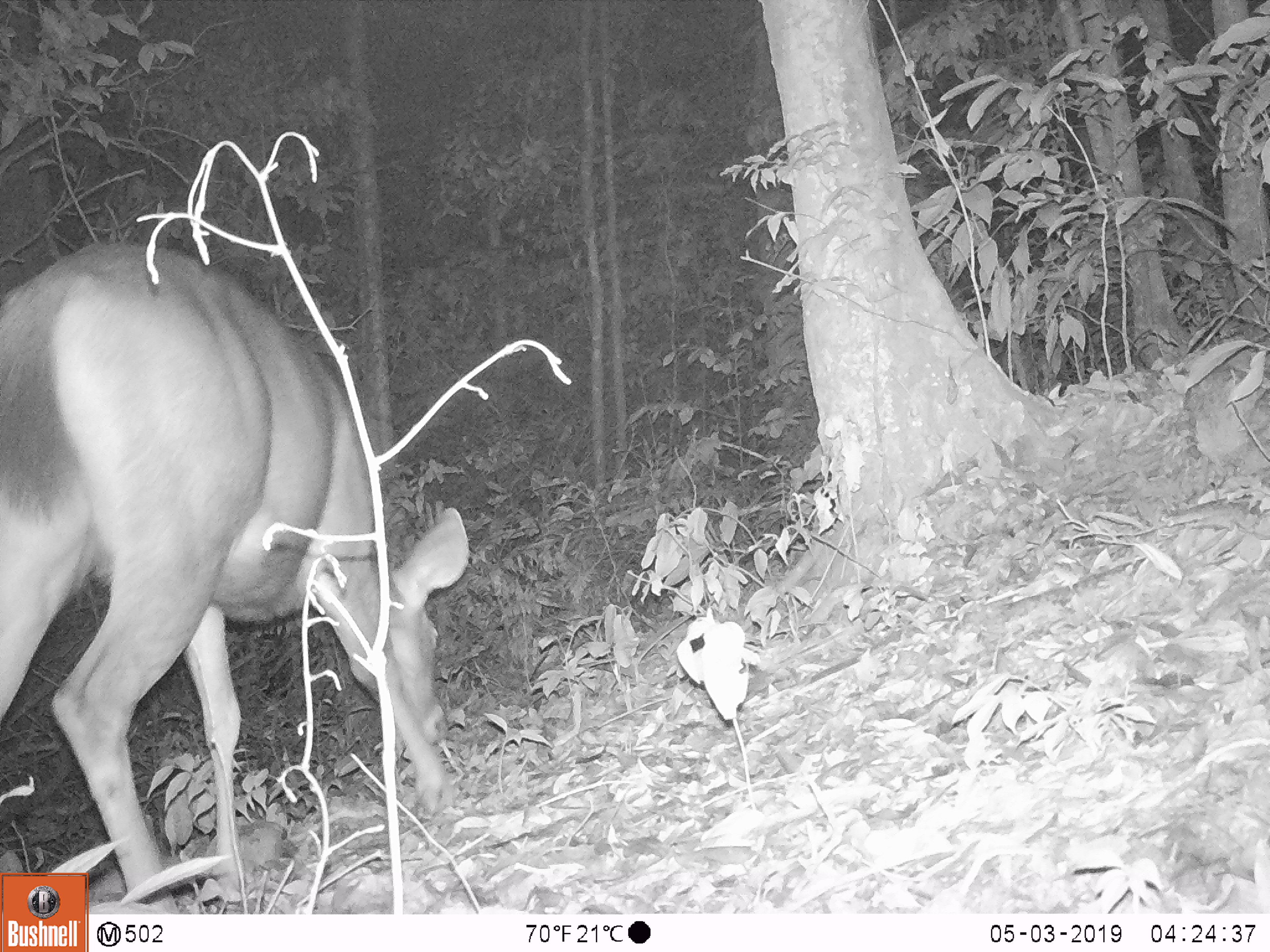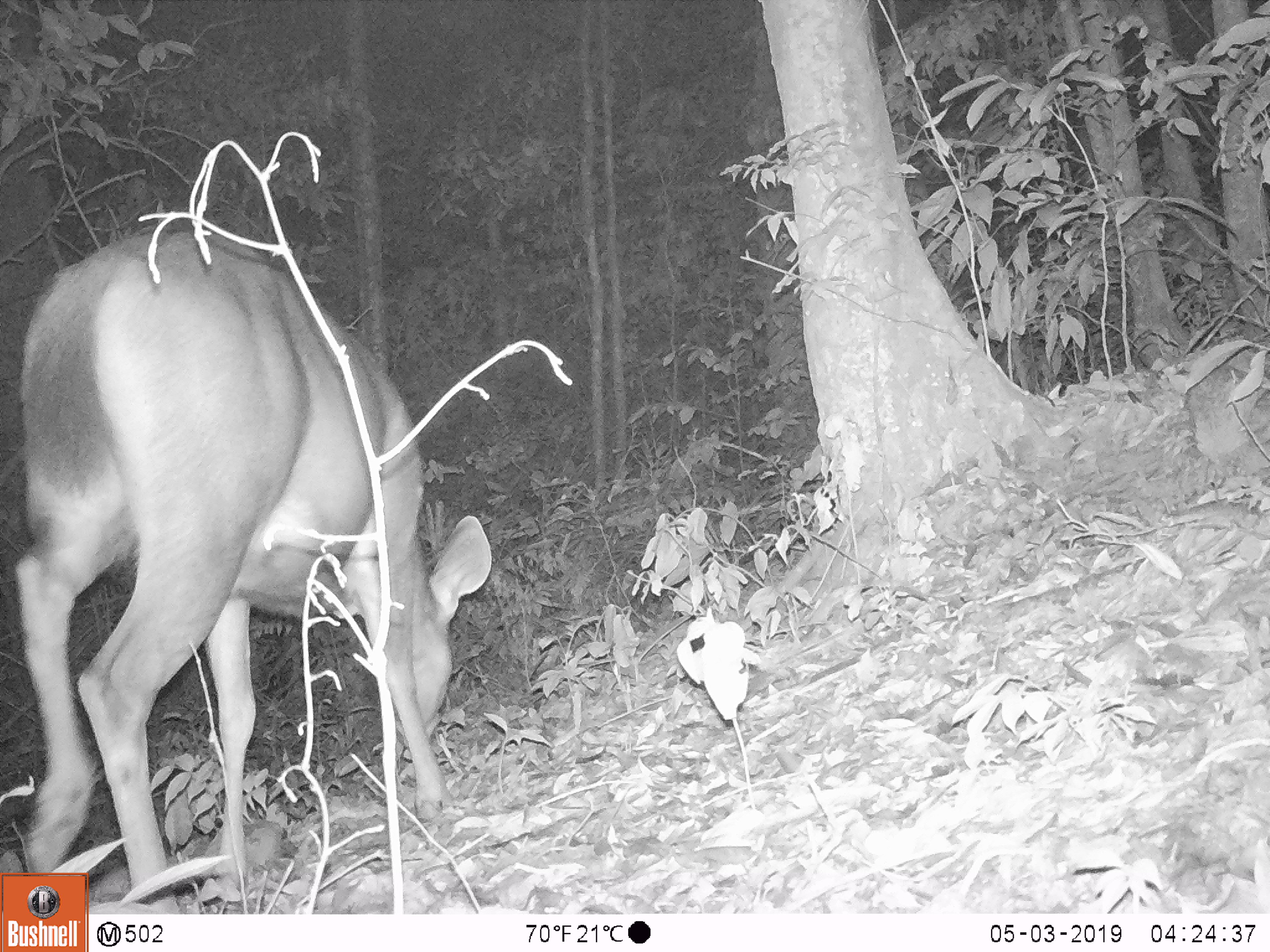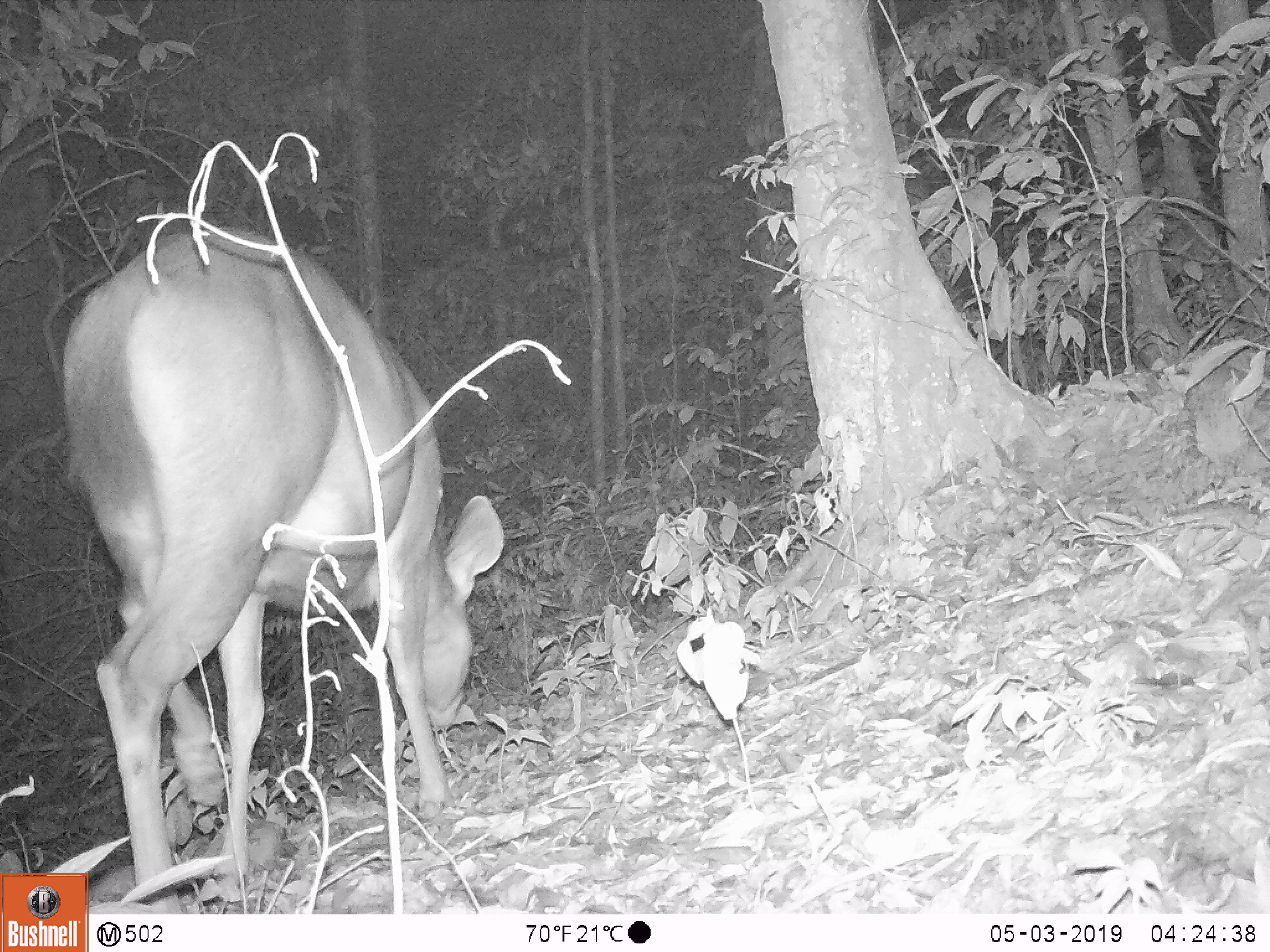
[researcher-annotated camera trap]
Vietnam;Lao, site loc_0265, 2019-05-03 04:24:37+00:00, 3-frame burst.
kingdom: Animalia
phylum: Chordata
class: Mammalia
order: Artiodactyla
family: Cervidae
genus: Rusa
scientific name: Rusa unicolor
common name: sambar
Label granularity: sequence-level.